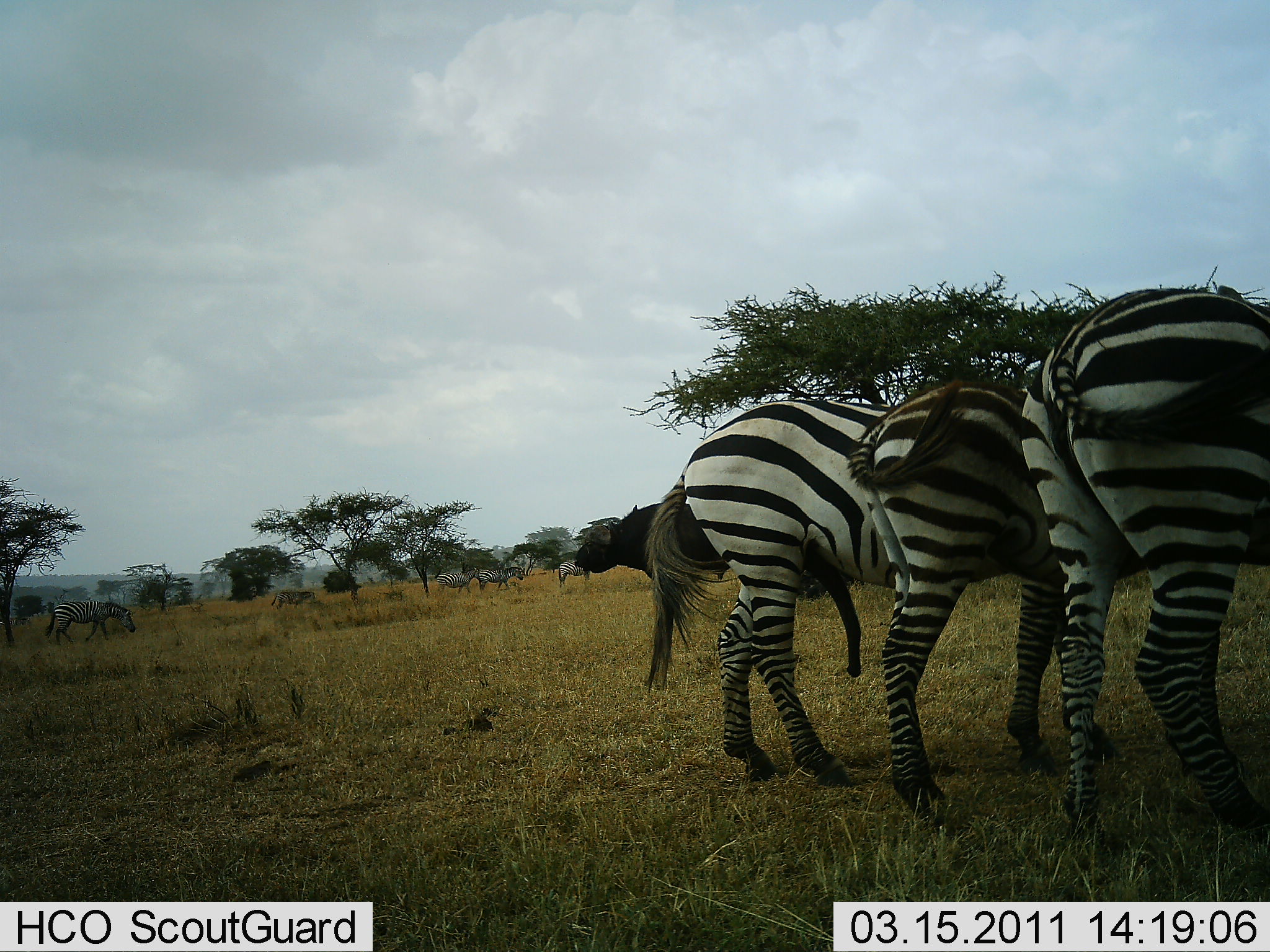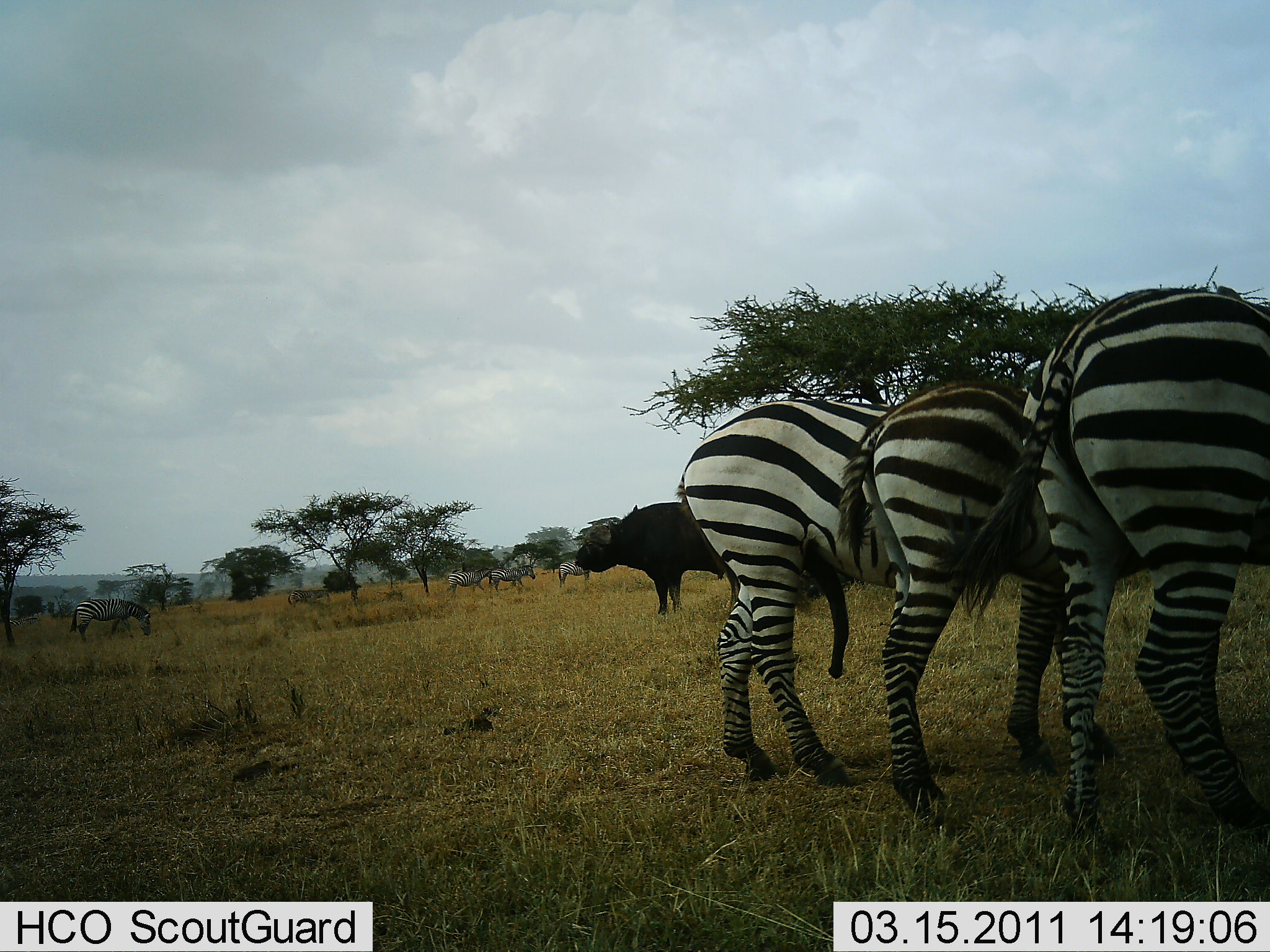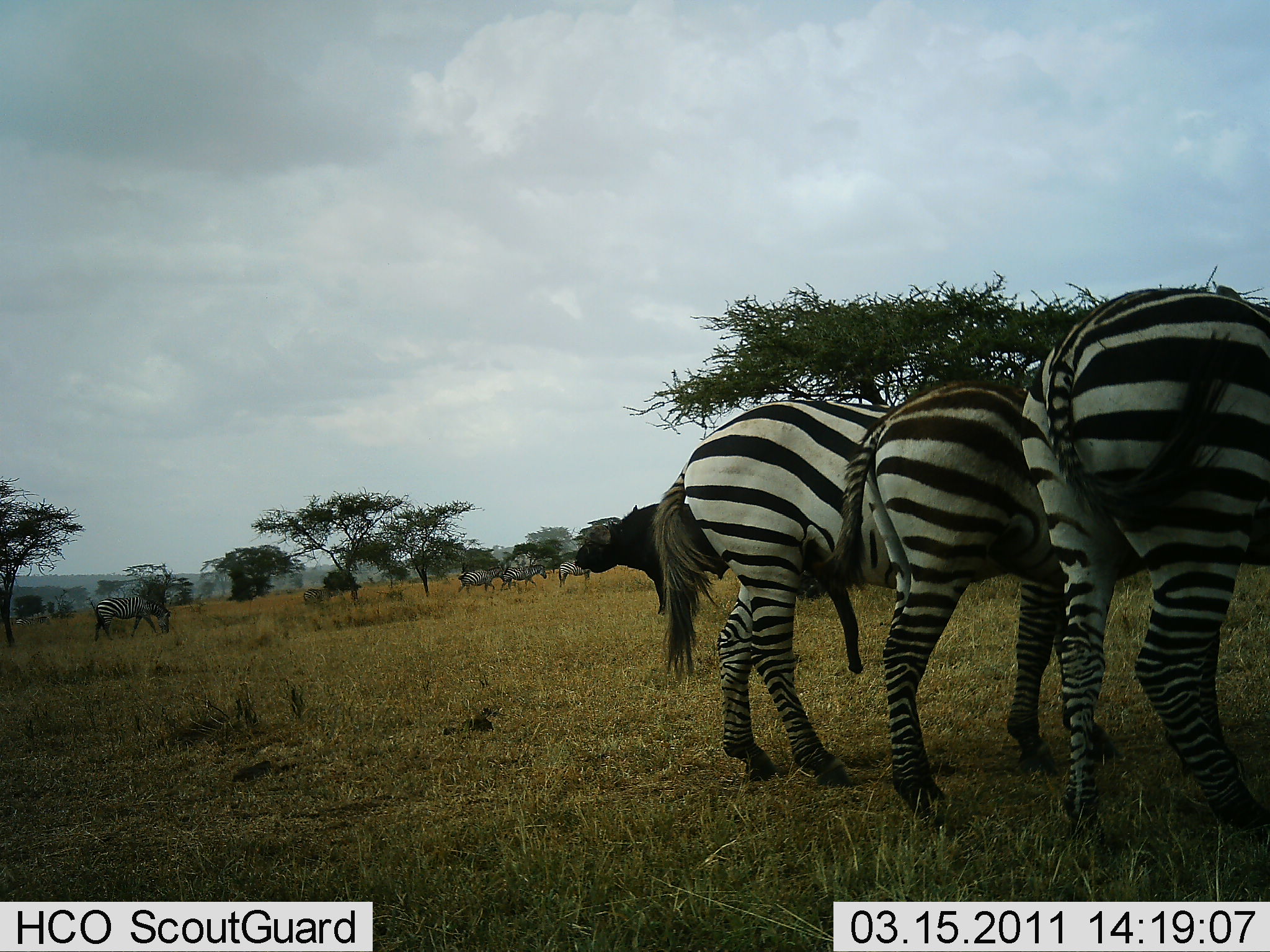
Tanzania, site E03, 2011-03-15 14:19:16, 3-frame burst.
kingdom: Animalia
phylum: Chordata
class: Mammalia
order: Artiodactyla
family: Bovidae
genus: Syncerus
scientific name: Syncerus caffer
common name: cape buffalo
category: buffalo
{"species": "buffalo (cape buffalo) (Syncerus caffer)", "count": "1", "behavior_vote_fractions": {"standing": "93%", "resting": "0%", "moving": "7%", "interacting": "0%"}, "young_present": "0%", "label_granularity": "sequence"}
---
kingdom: Animalia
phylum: Chordata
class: Mammalia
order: Perissodactyla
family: Equidae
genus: Equus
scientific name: Equus quagga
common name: plains zebra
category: zebra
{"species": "zebra (plains zebra) (Equus quagga)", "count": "8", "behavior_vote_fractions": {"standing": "94%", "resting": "12%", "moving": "50%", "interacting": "0%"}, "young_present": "12%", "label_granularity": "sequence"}